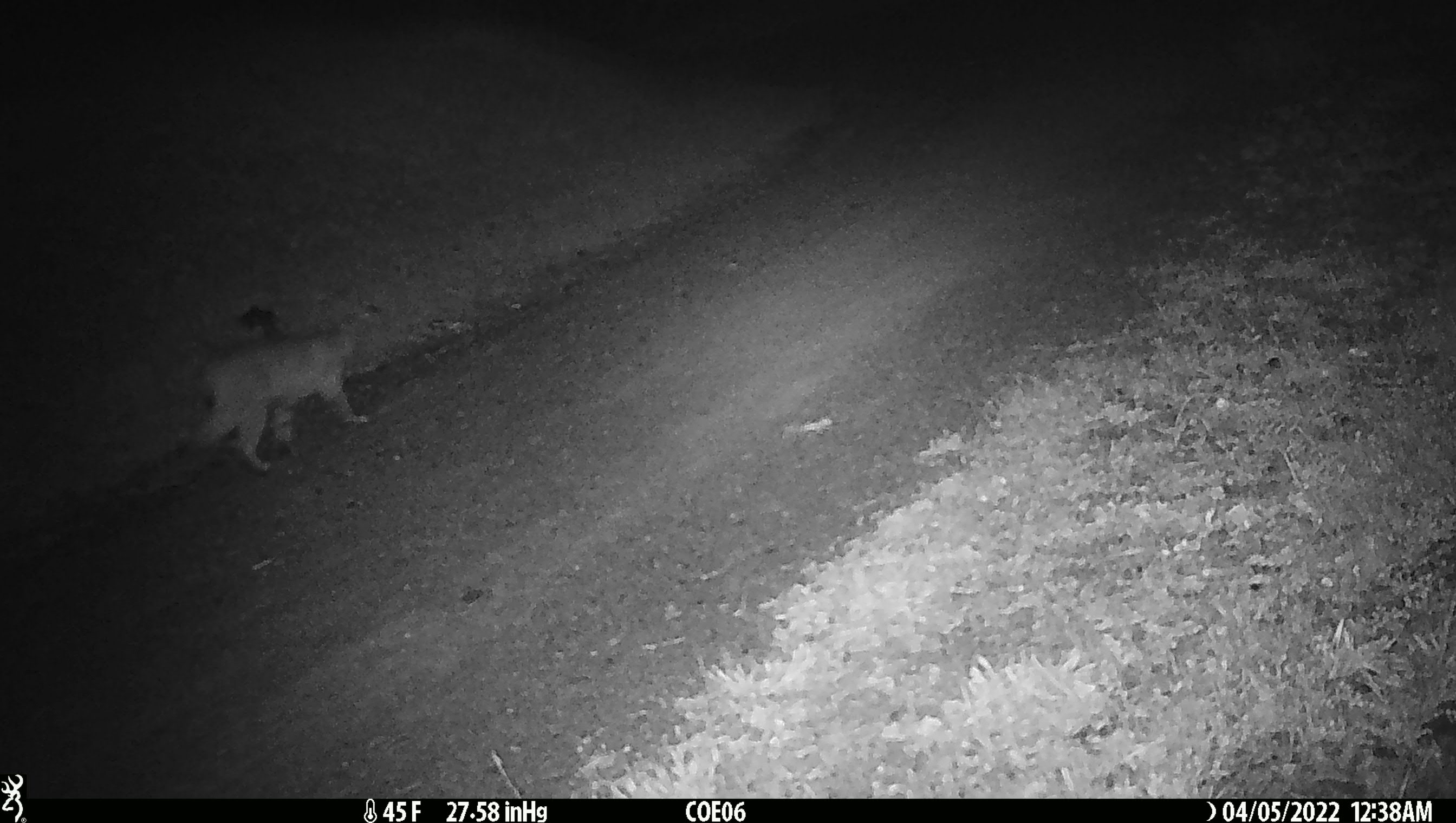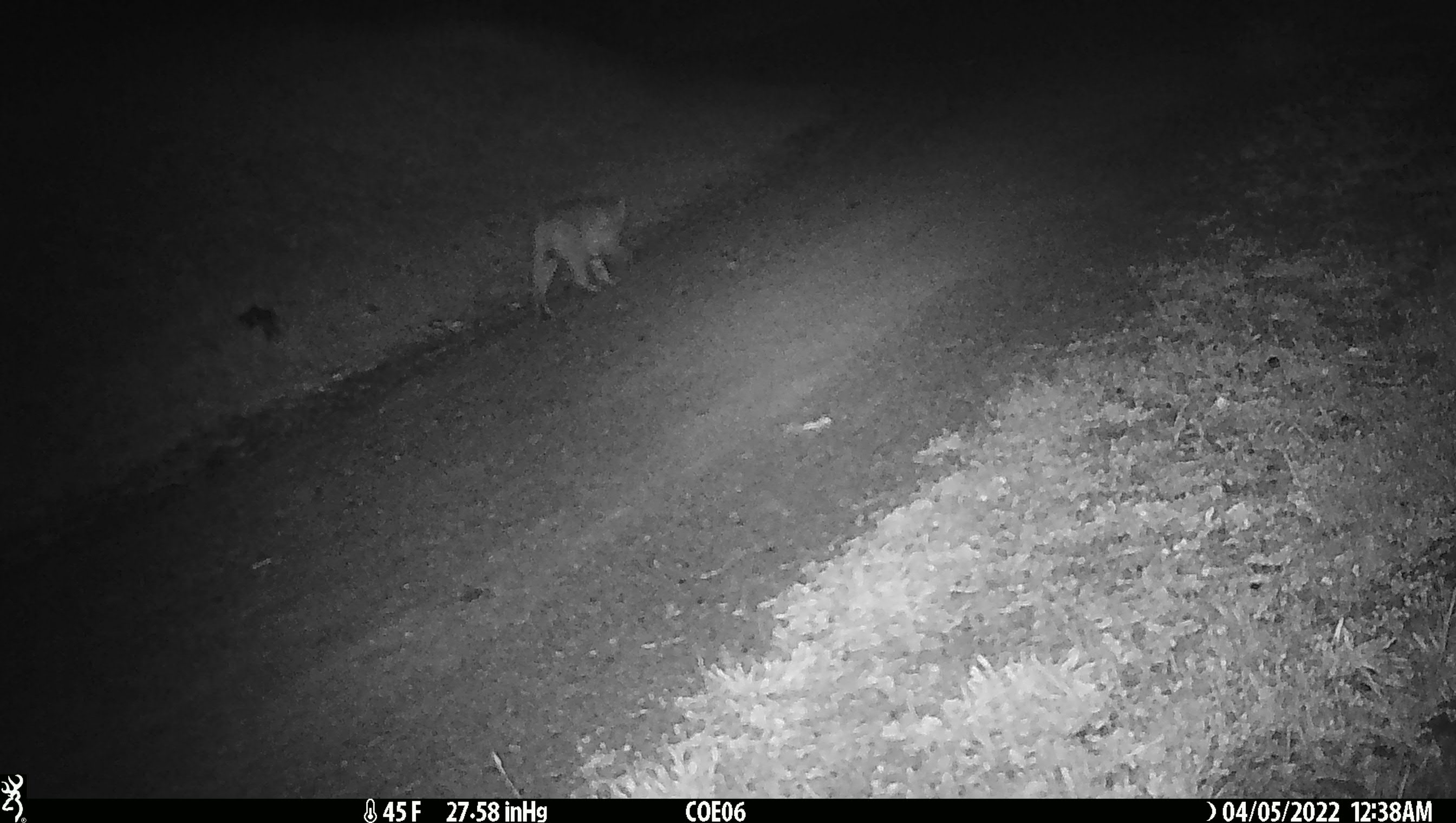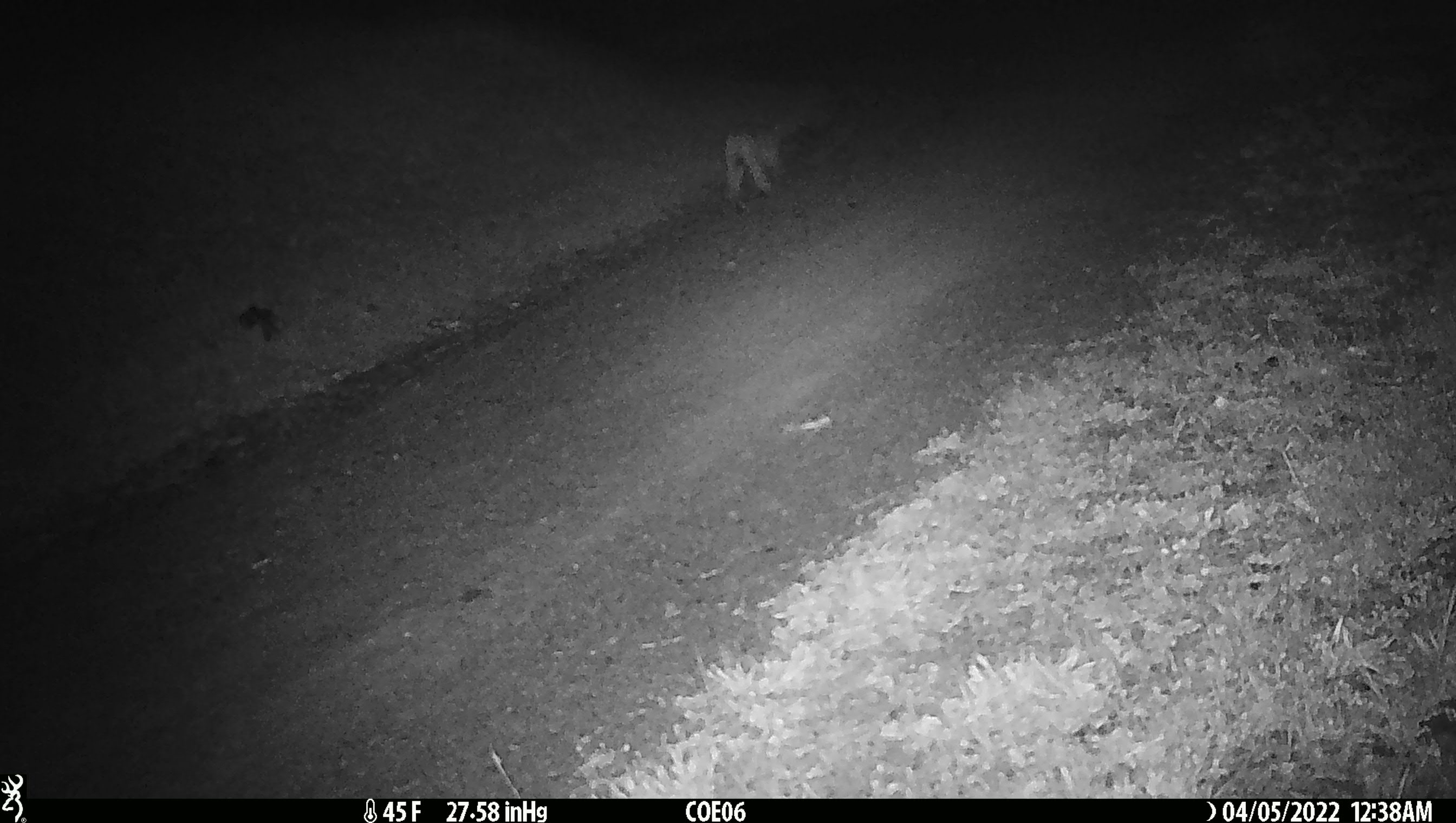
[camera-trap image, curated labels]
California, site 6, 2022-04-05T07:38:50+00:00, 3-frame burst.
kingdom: Animalia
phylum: Chordata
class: Mammalia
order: Carnivora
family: Felidae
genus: Lynx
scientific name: Lynx rufus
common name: bobcat